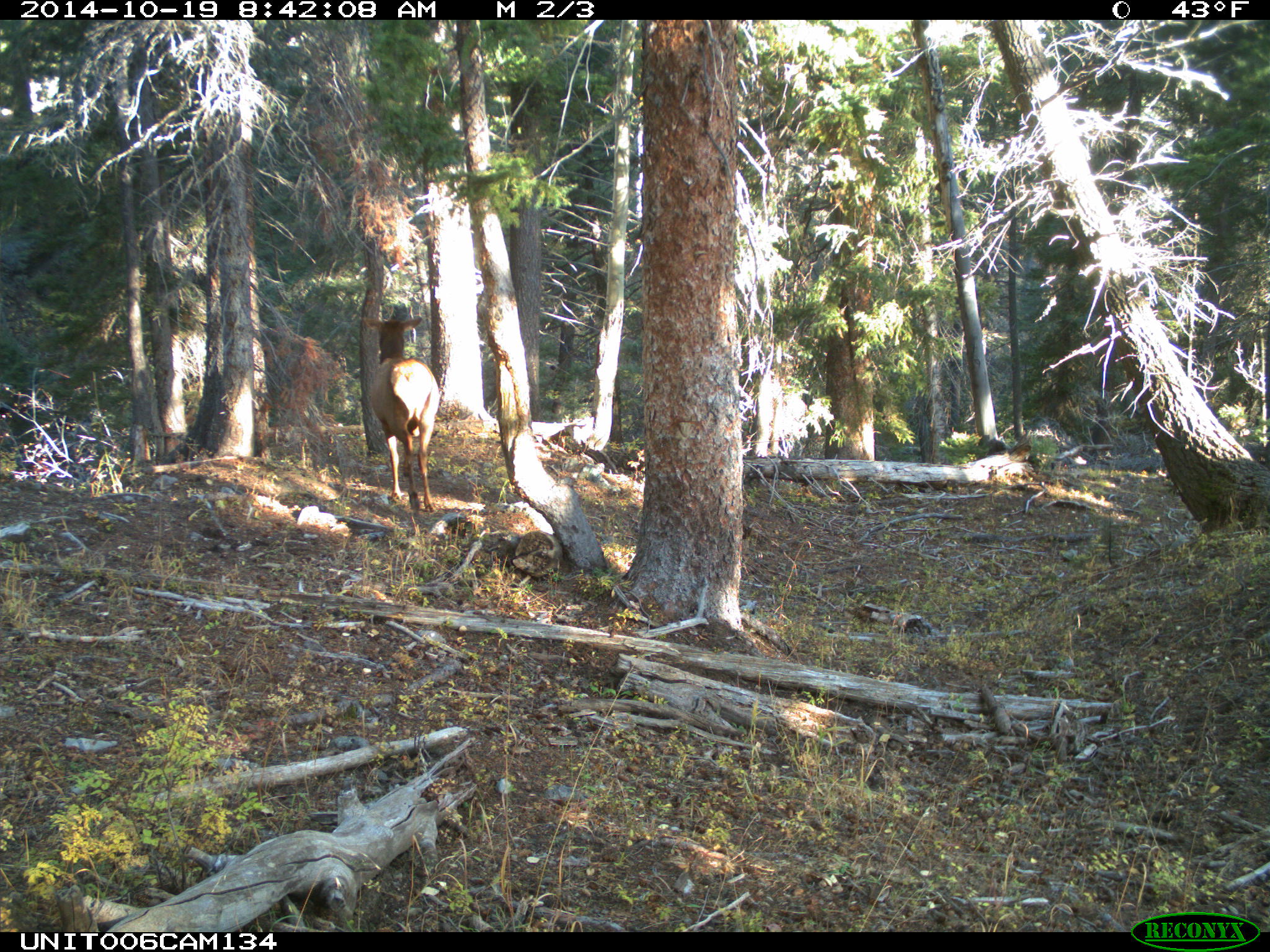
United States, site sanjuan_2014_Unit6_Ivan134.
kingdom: Animalia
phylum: Chordata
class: Mammalia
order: Artiodactyla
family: Cervidae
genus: Cervus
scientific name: Cervus elaphus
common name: red deer